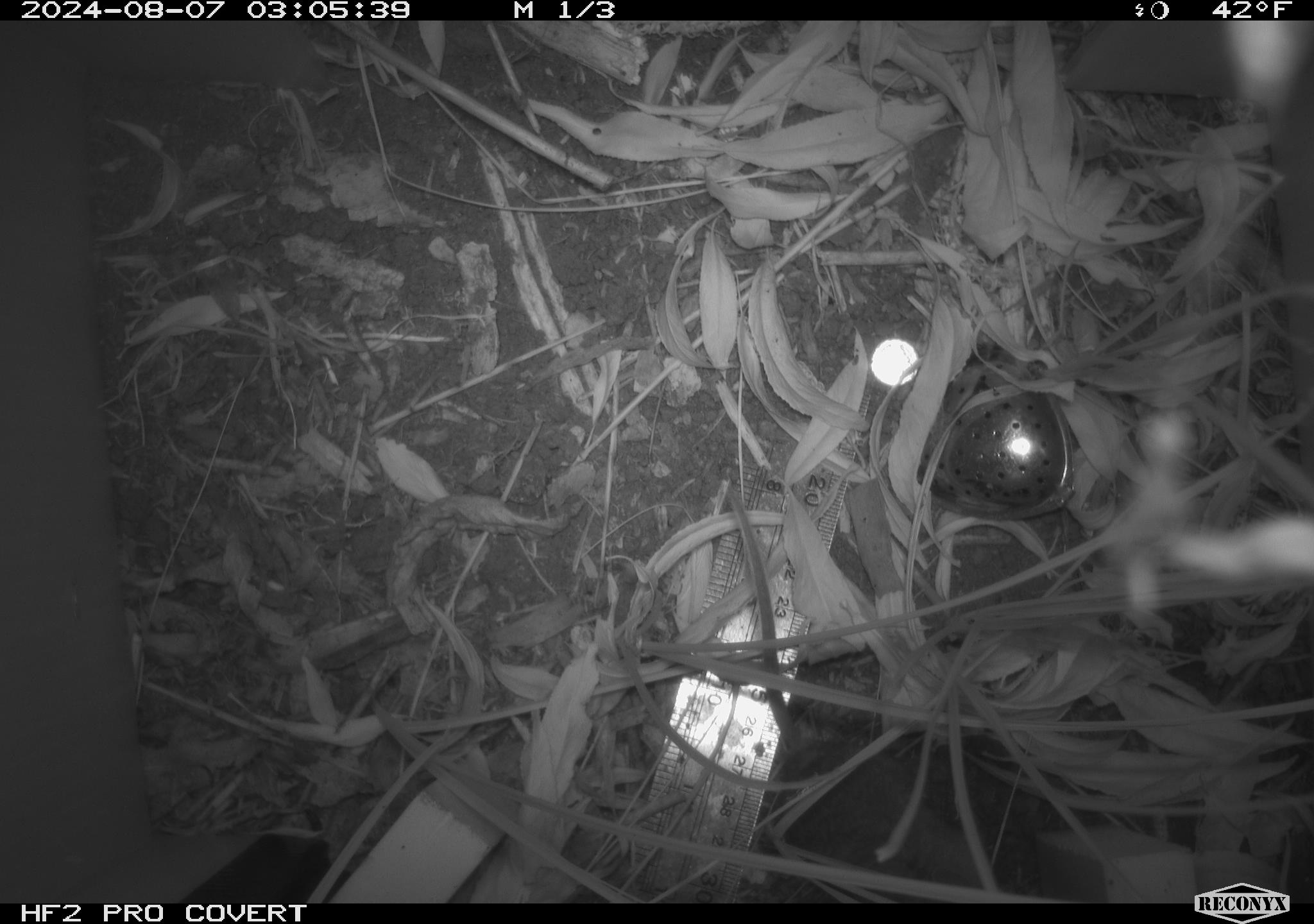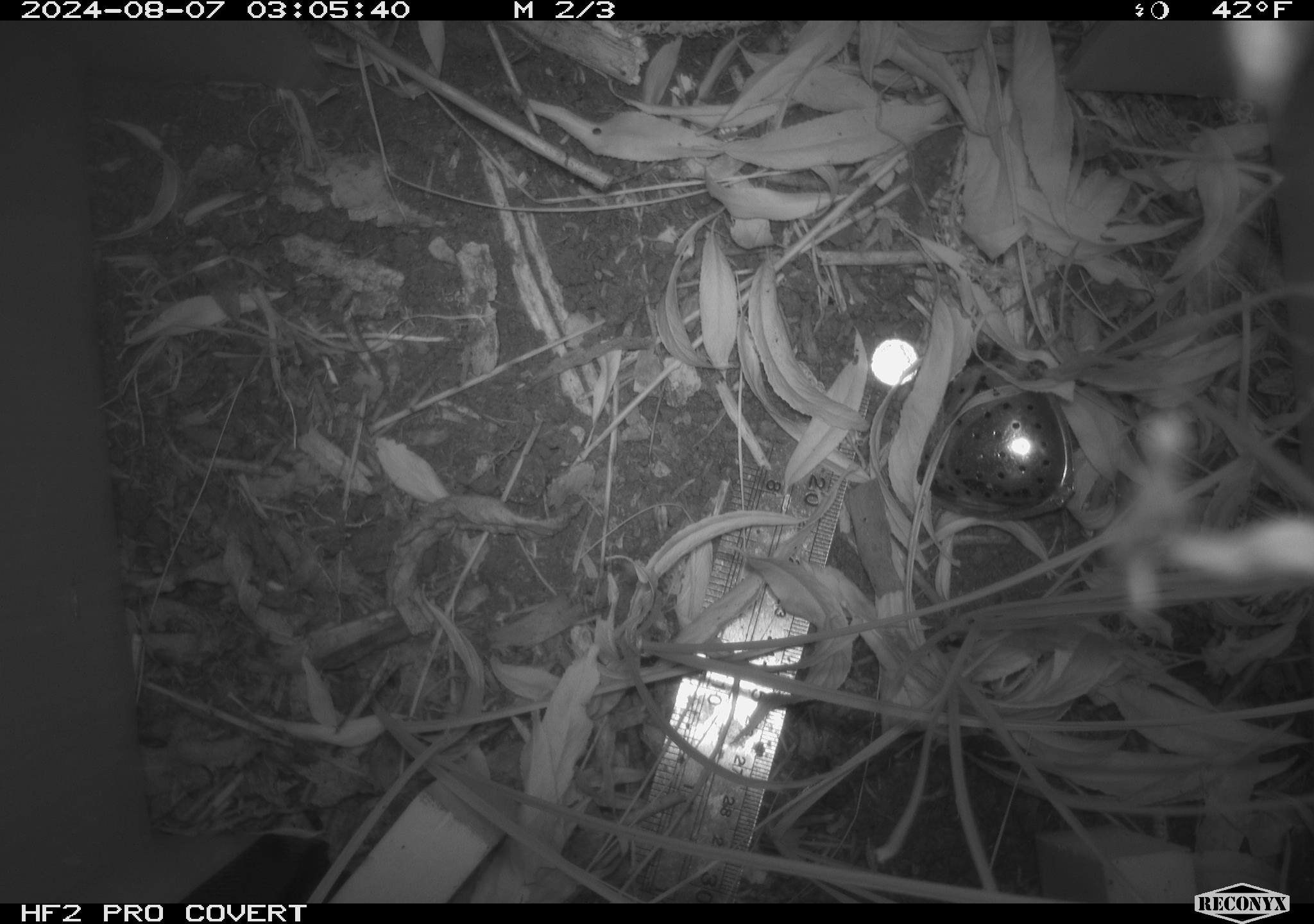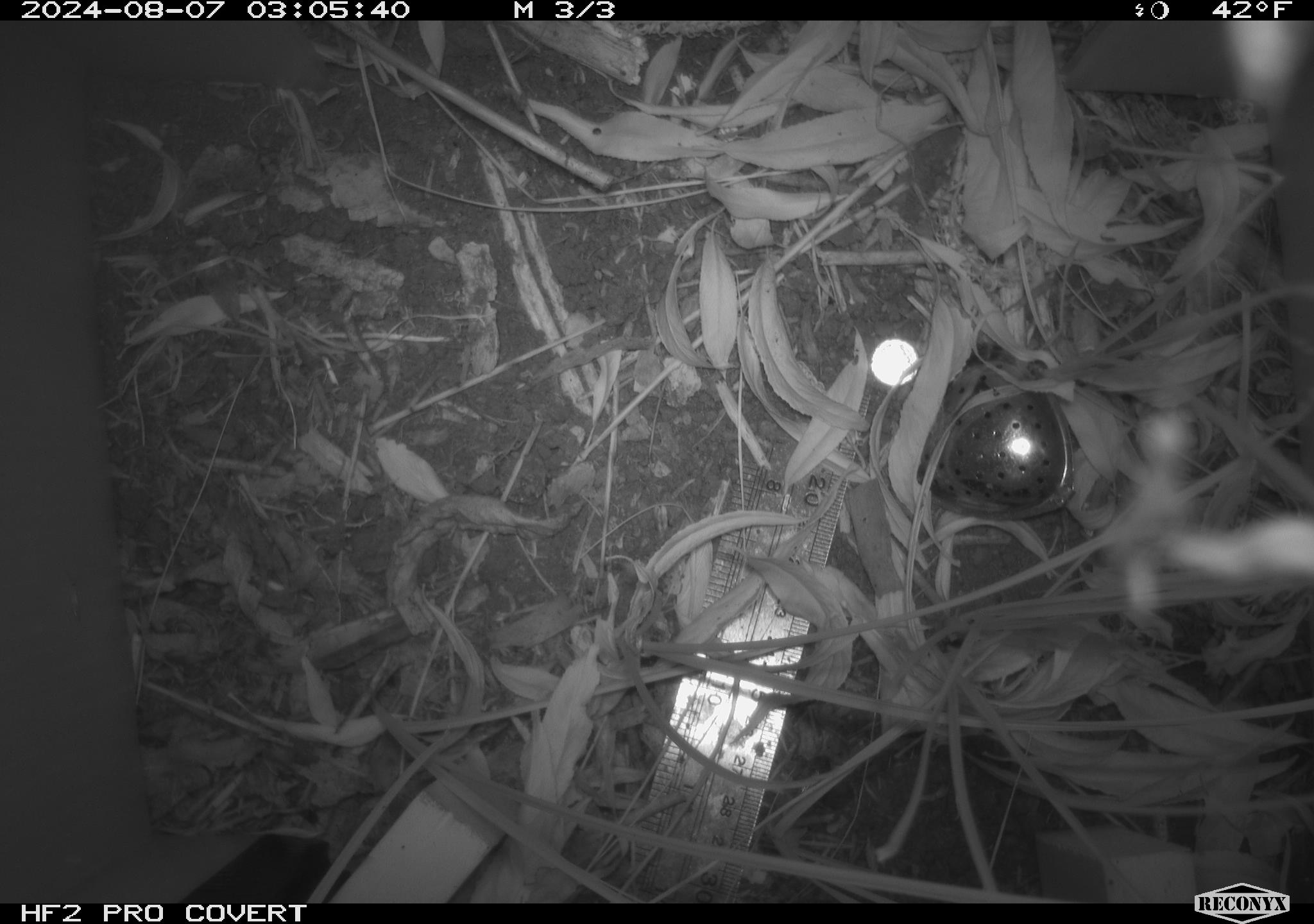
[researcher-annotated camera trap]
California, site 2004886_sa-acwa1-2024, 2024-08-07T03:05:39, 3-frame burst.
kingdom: Animalia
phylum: Chordata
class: Mammalia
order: Rodentia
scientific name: Rodentia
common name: mouse species